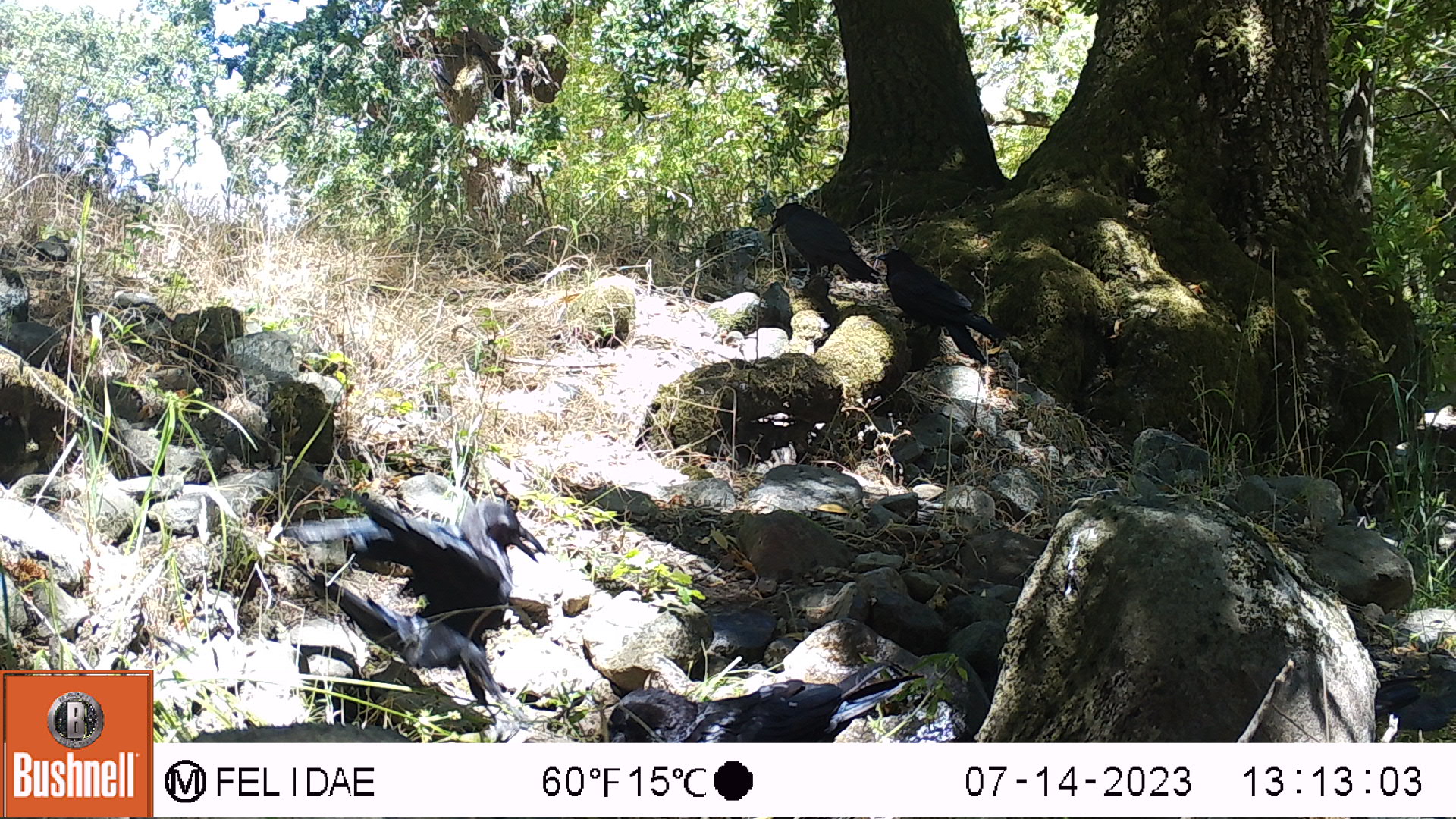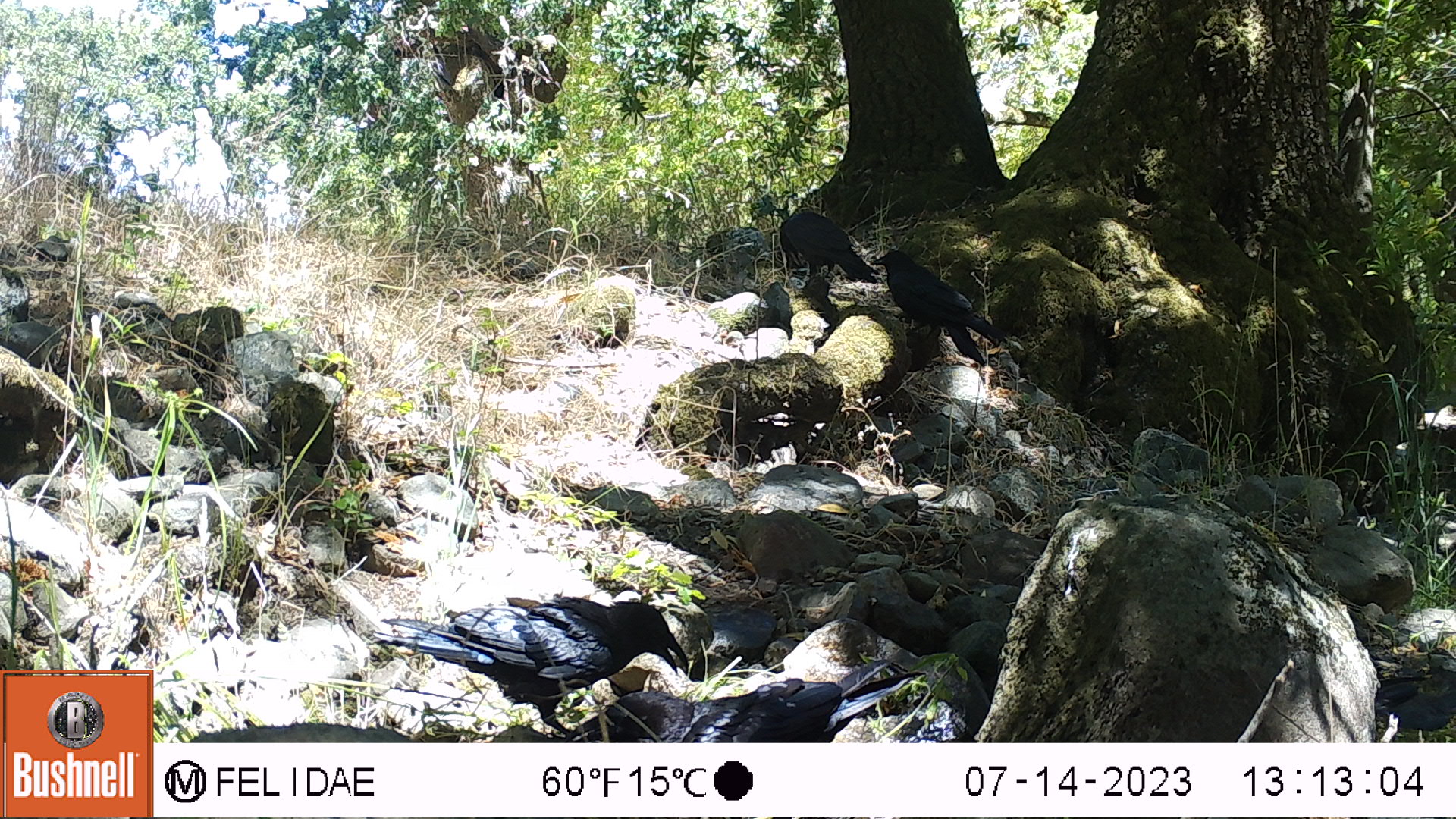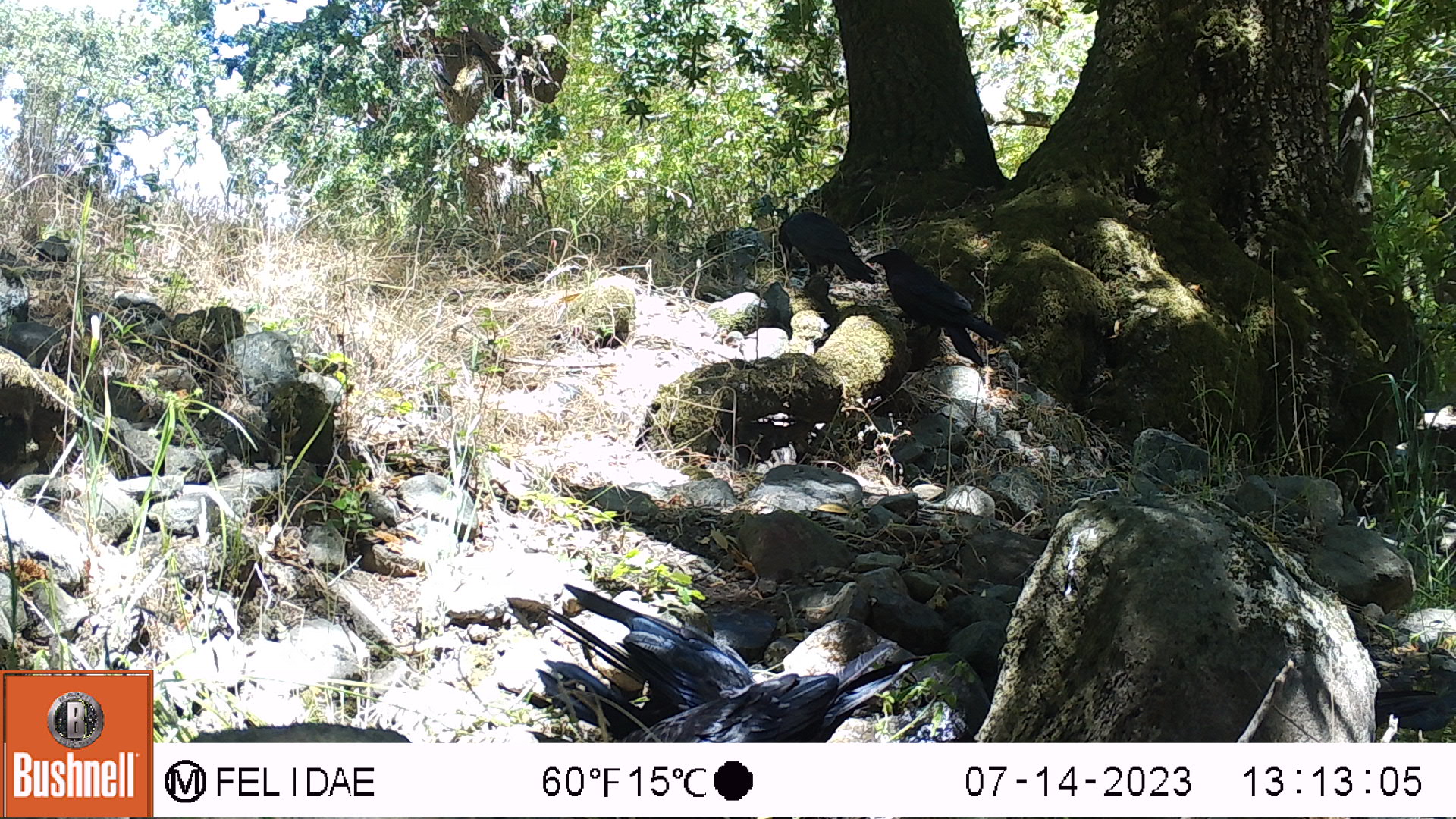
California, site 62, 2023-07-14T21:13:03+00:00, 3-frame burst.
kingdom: Animalia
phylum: Chordata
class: Aves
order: Passeriformes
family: Corvidae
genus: Corvus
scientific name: Corvus brachyrhynchos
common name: american crow